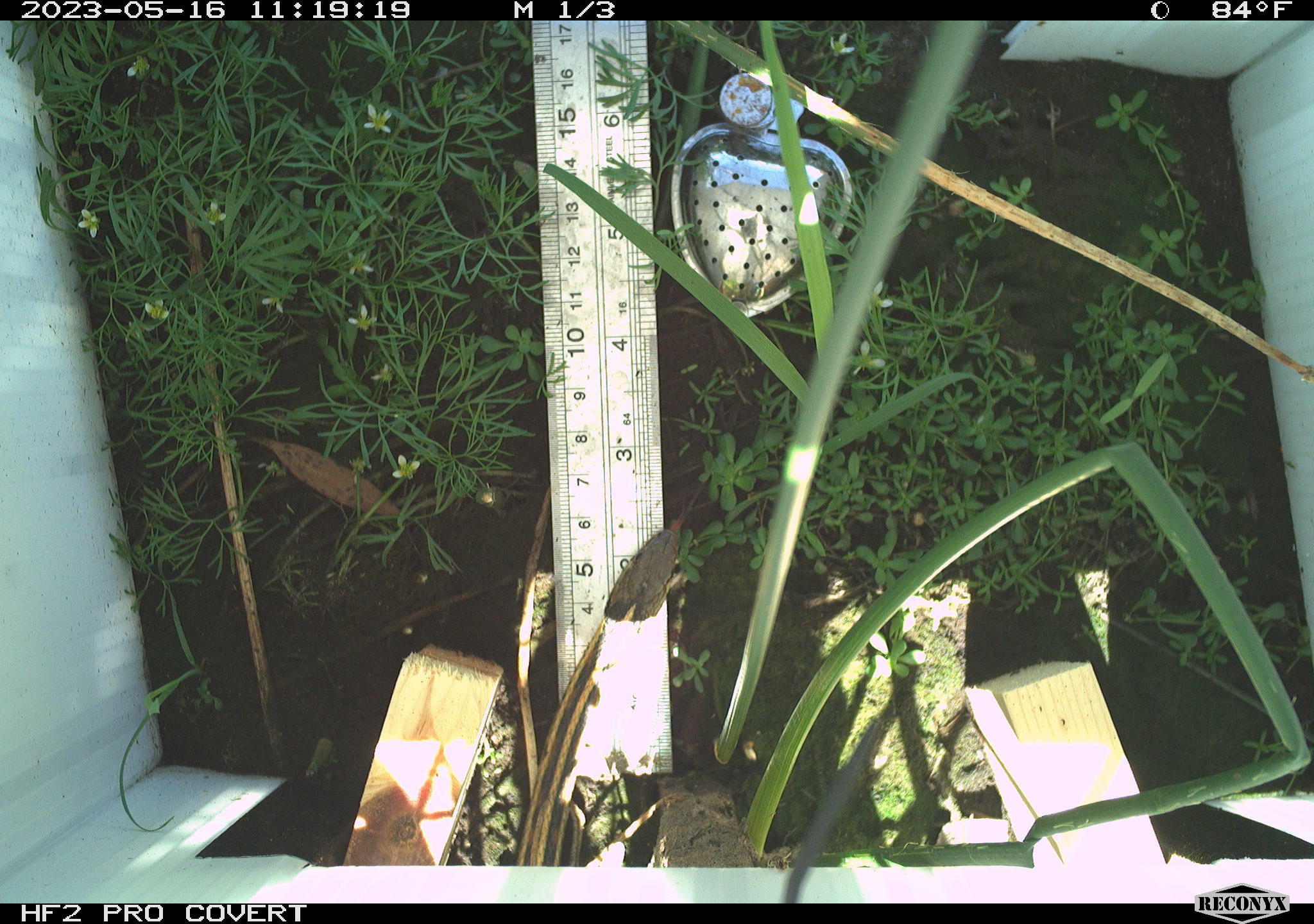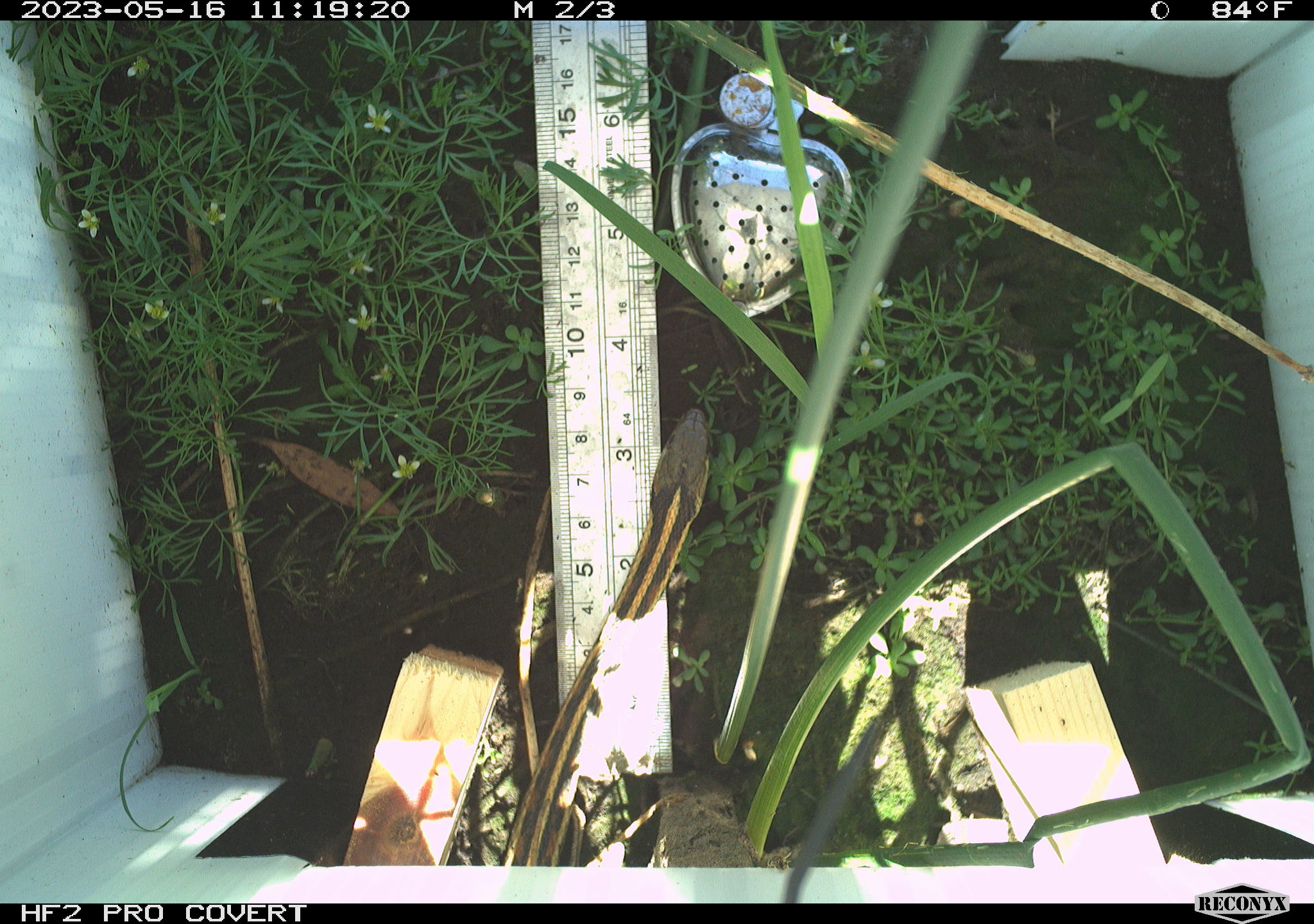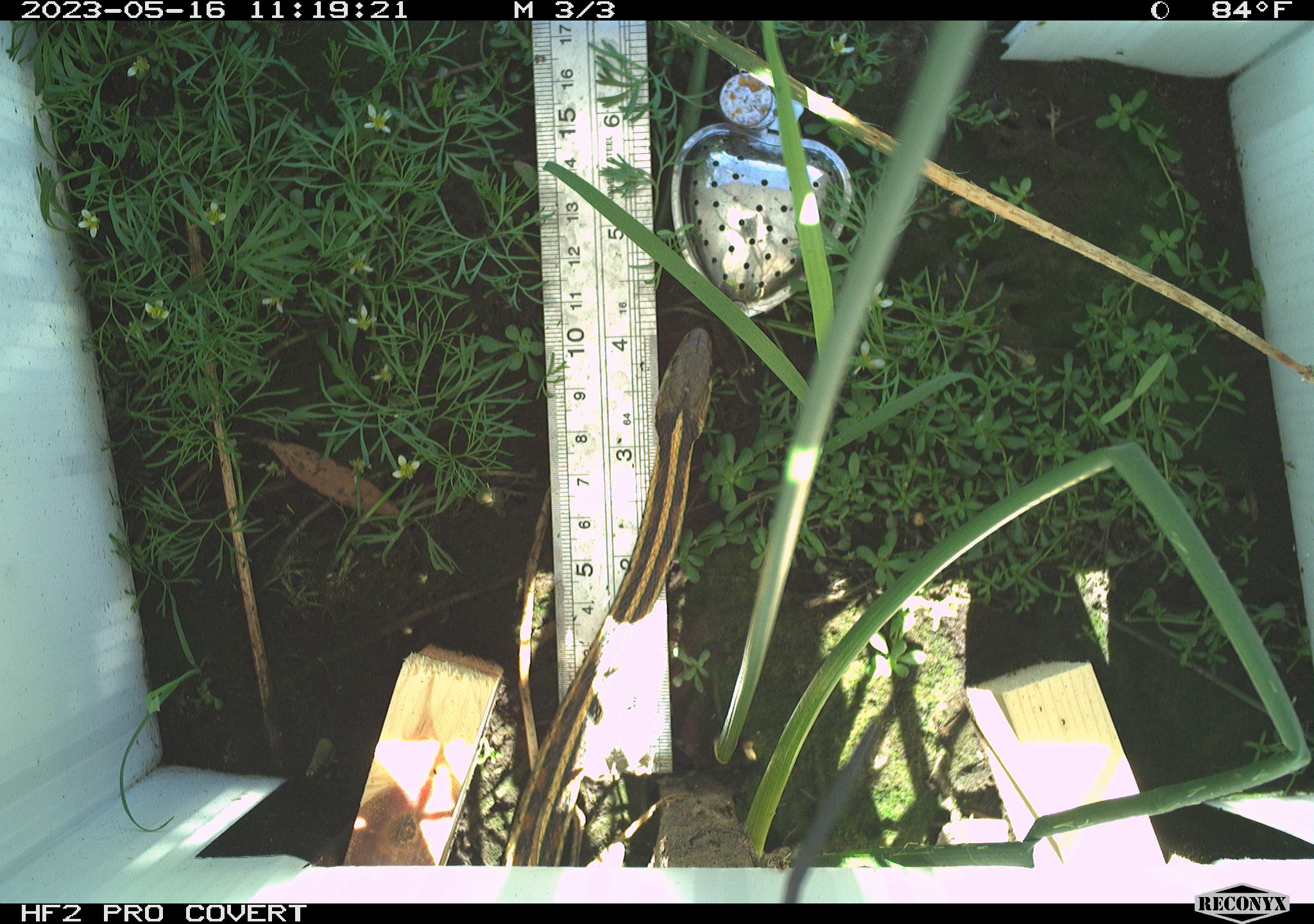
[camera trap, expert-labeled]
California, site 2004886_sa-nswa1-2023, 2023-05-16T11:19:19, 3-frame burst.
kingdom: Animalia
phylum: Chordata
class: Reptilia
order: Squamata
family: Colubridae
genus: Thamnophis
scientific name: Thamnophis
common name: american gartersnakes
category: thamnophis species